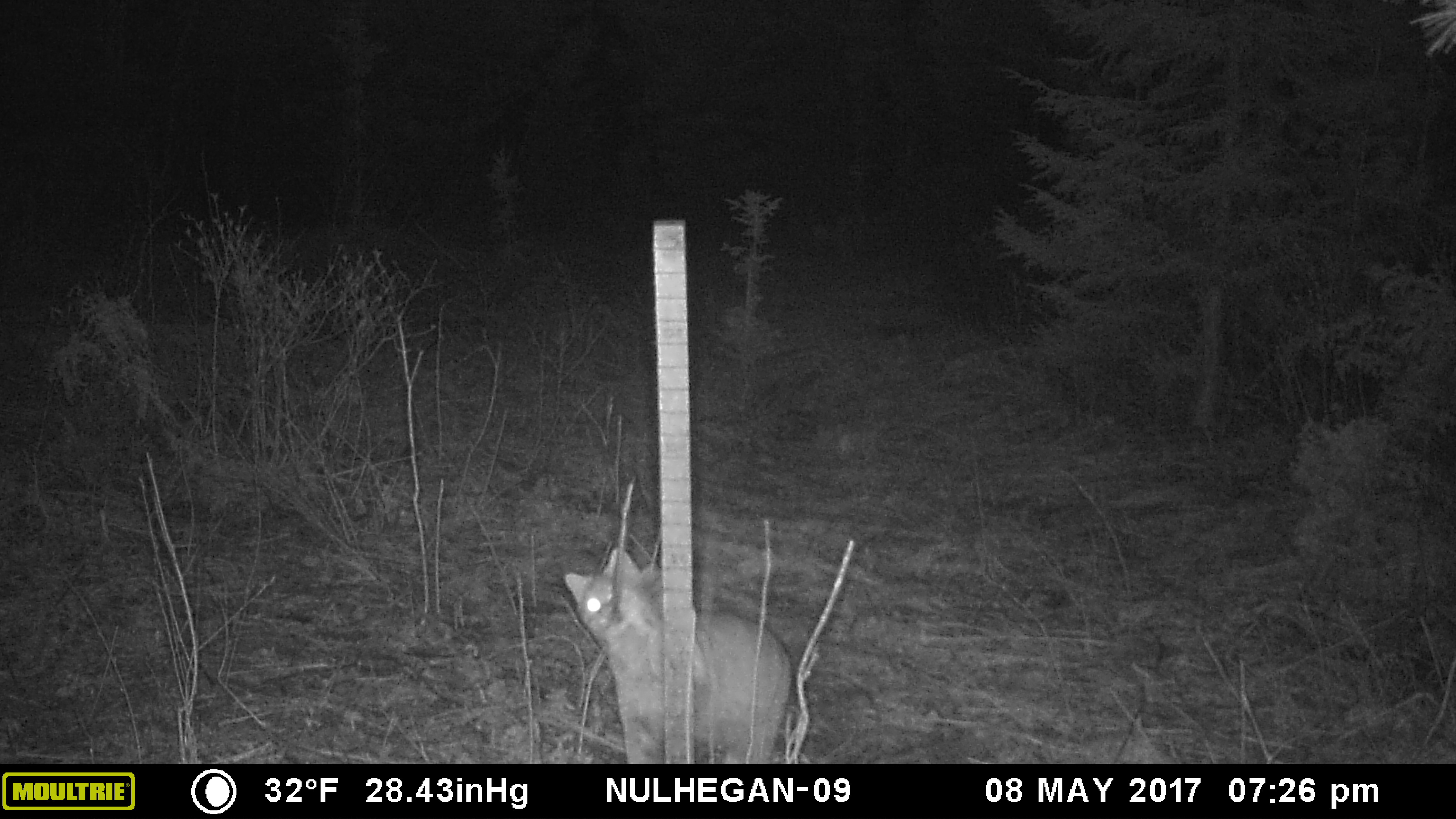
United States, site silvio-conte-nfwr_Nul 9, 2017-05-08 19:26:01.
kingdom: Animalia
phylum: Chordata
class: Mammalia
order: Carnivora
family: Felidae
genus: Lynx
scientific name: Lynx rufus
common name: bobcat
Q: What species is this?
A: Bobcat (Lynx rufus).